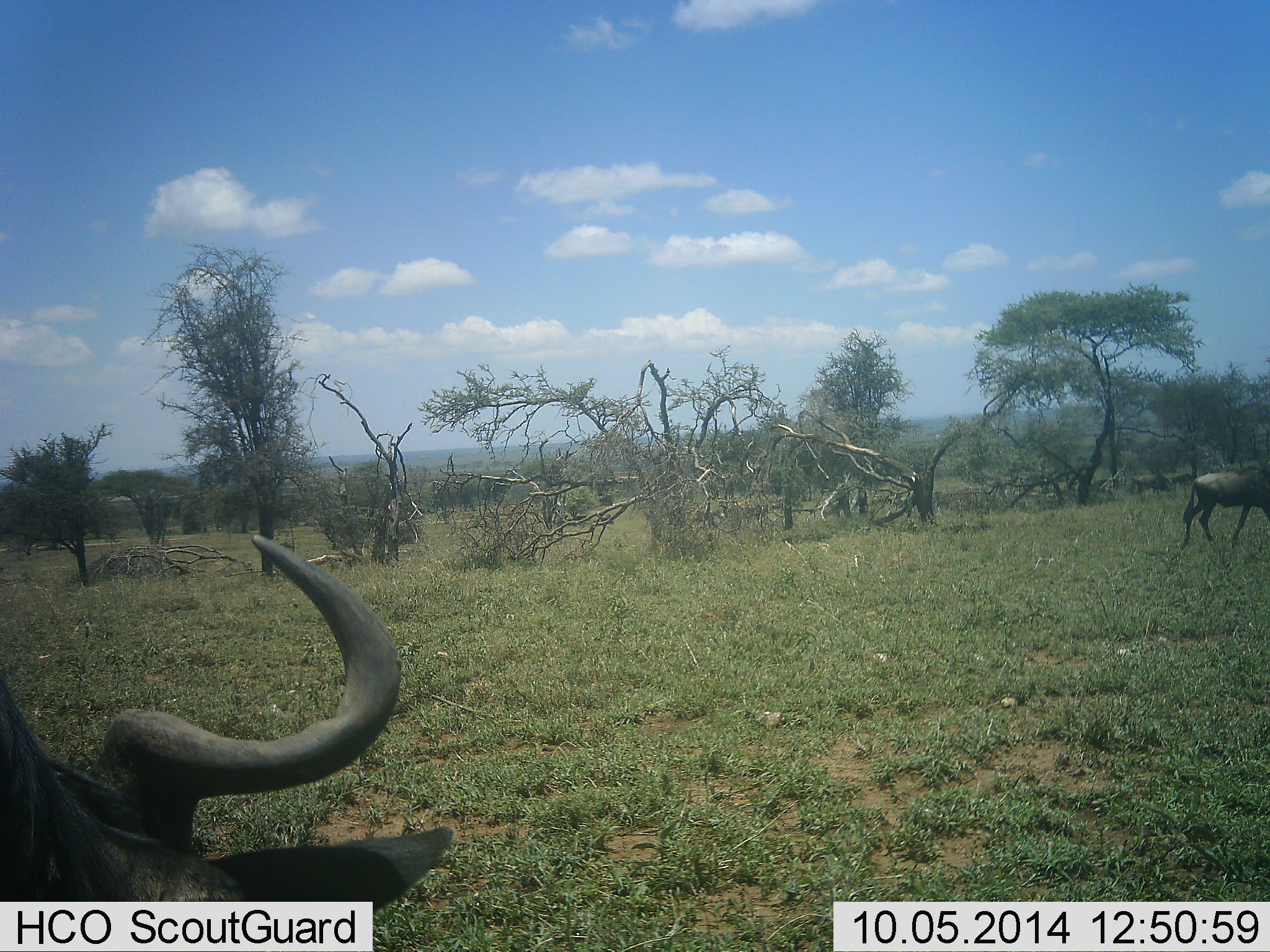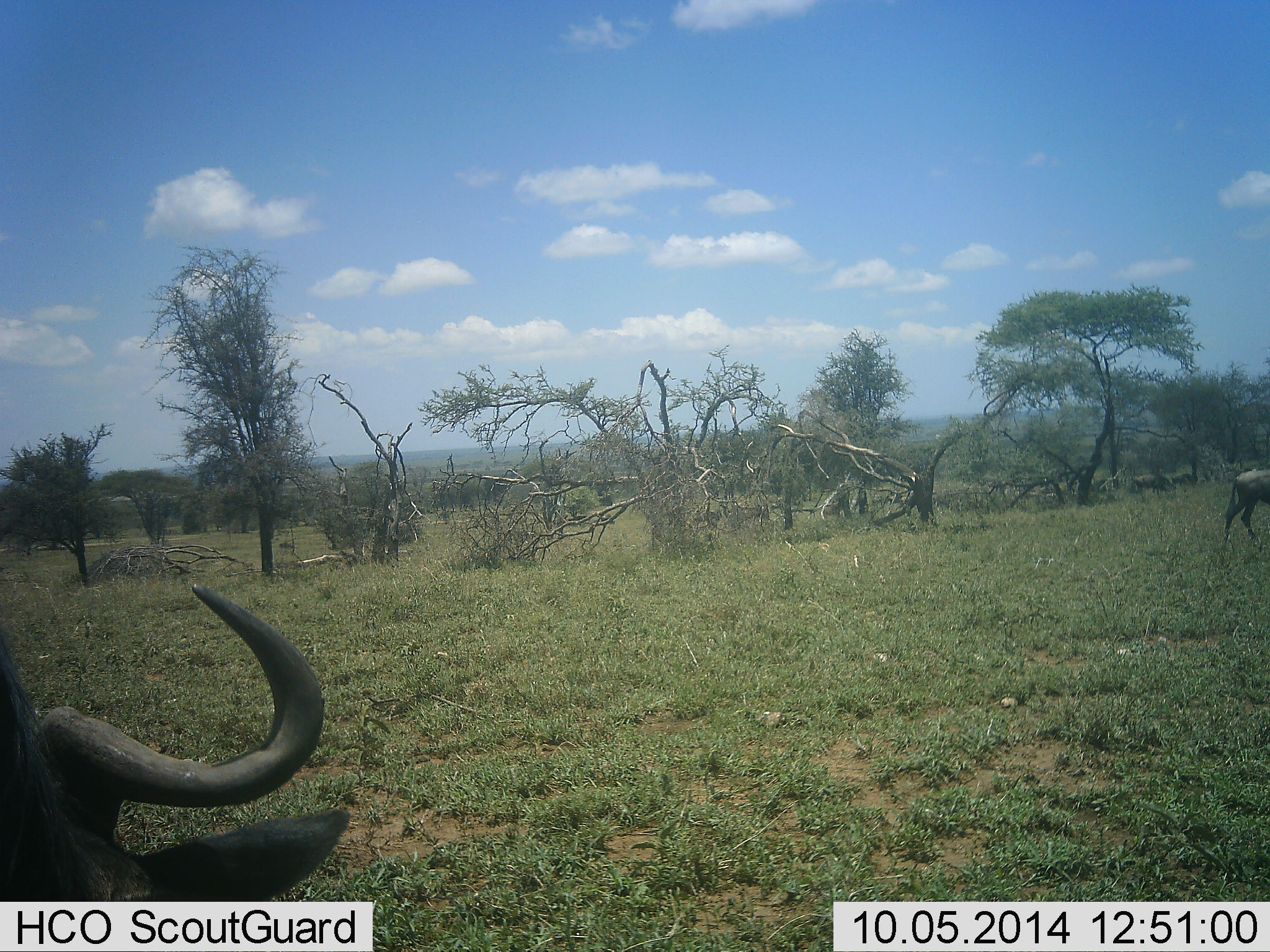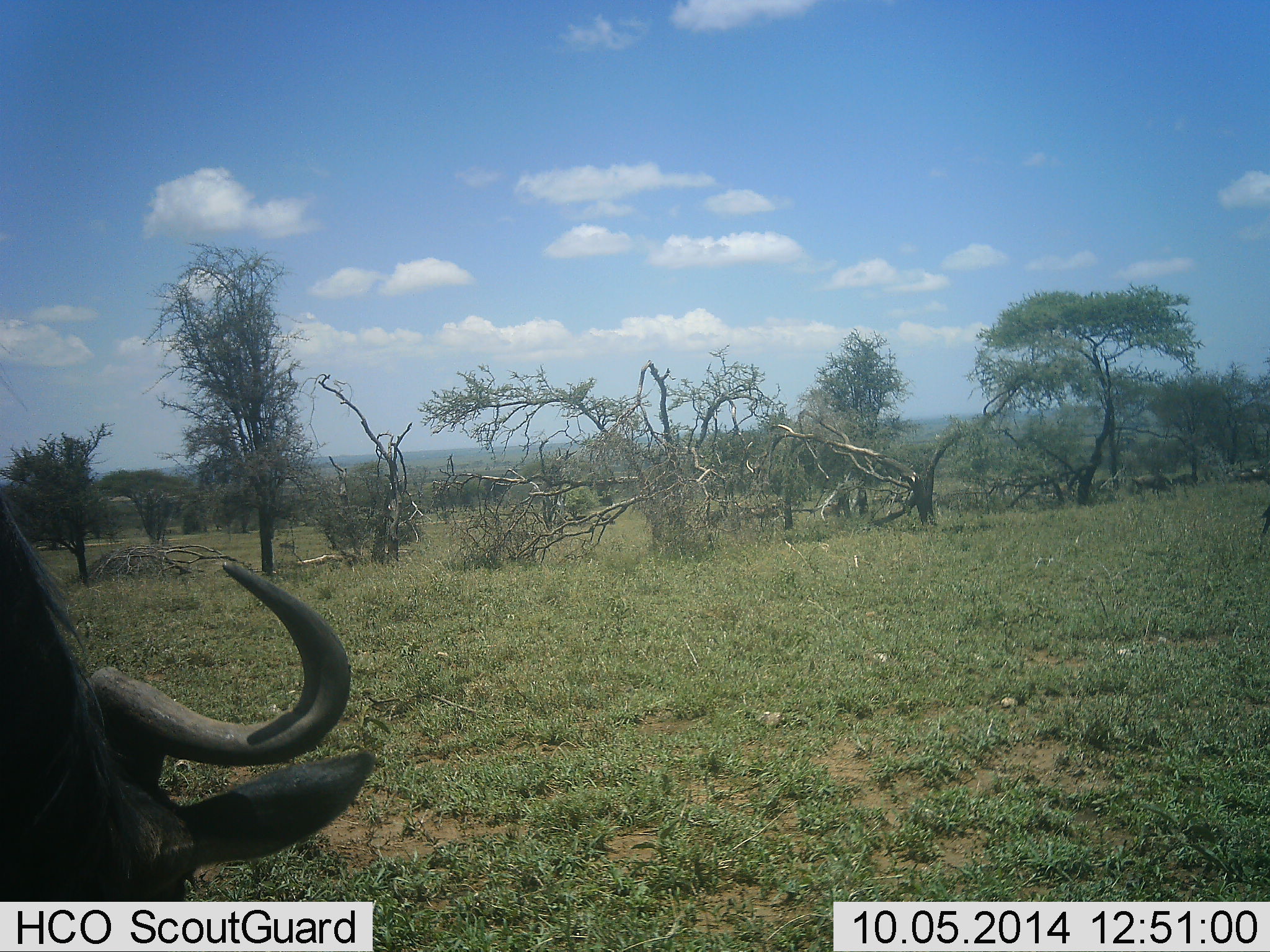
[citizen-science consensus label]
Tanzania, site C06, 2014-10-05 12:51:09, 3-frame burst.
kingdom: Animalia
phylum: Chordata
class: Mammalia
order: Artiodactyla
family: Bovidae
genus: Connochaetes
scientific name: Connochaetes taurinus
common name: blue wildebeest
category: wildebeest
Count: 2.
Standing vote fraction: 45%.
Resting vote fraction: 0%.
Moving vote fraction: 91%.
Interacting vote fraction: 0%.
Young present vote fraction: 9%.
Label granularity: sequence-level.